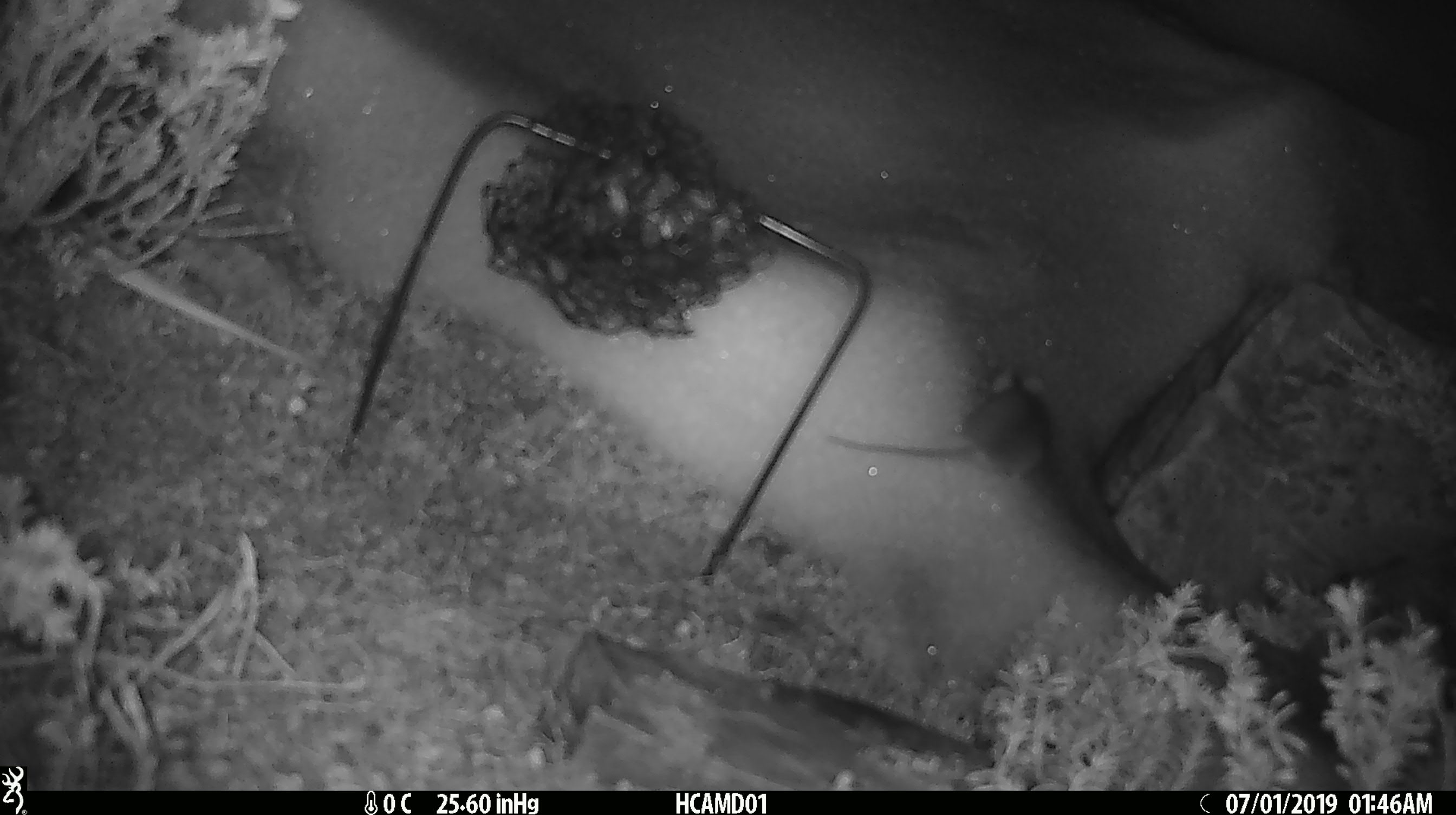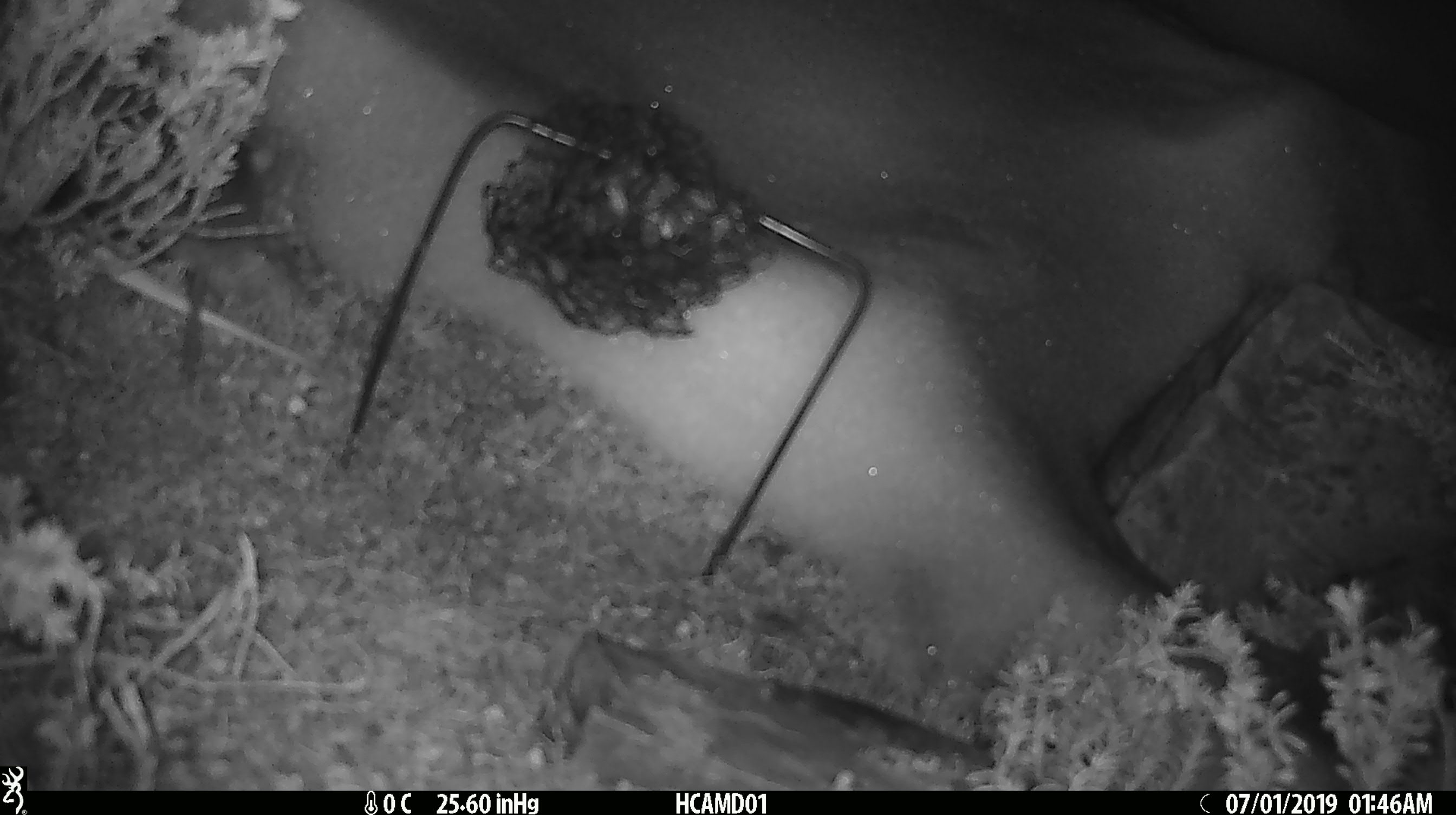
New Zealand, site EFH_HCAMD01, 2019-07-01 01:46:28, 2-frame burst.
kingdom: Animalia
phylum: Chordata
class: Mammalia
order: Rodentia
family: Muridae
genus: Mus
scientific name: Mus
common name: mouse